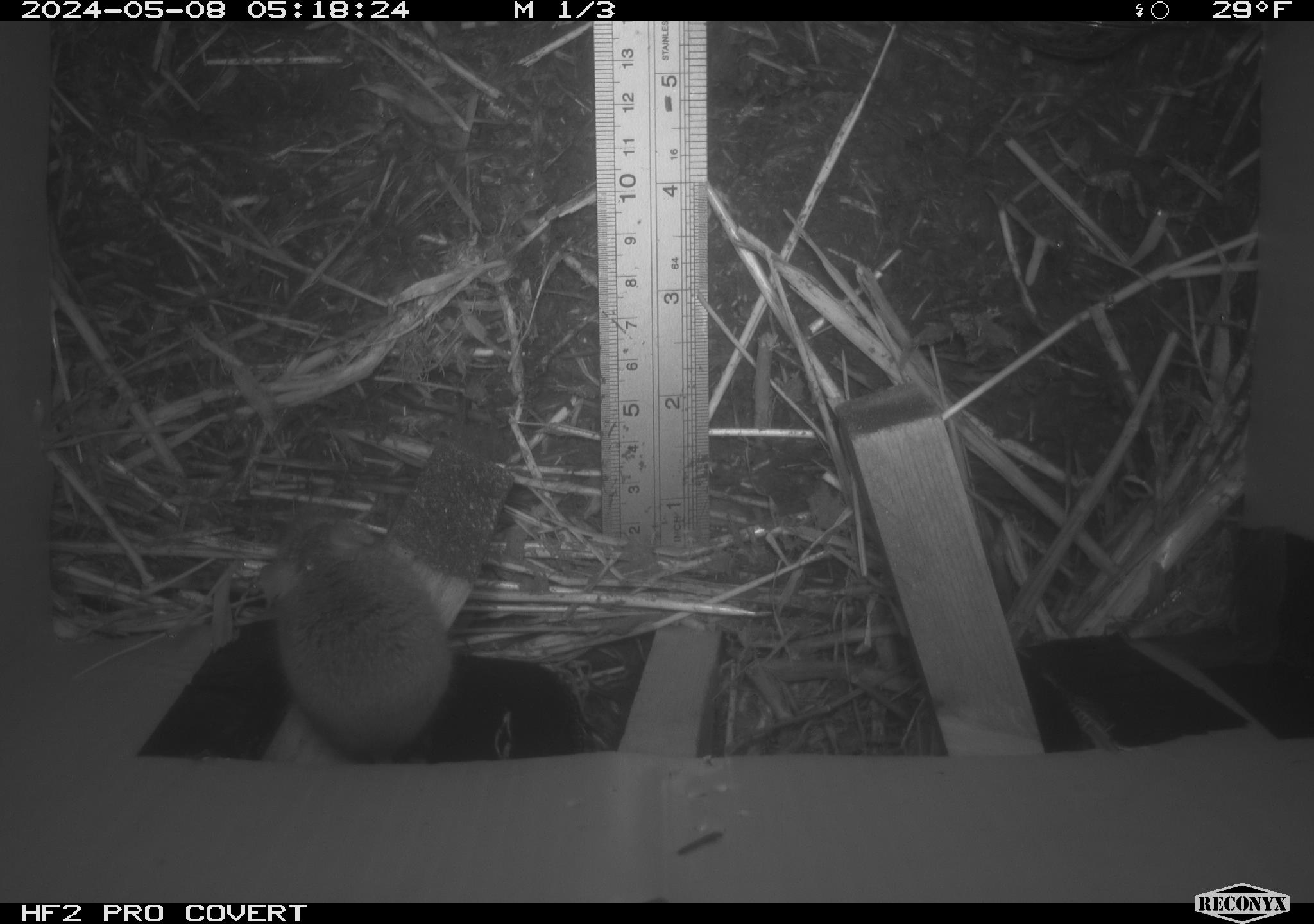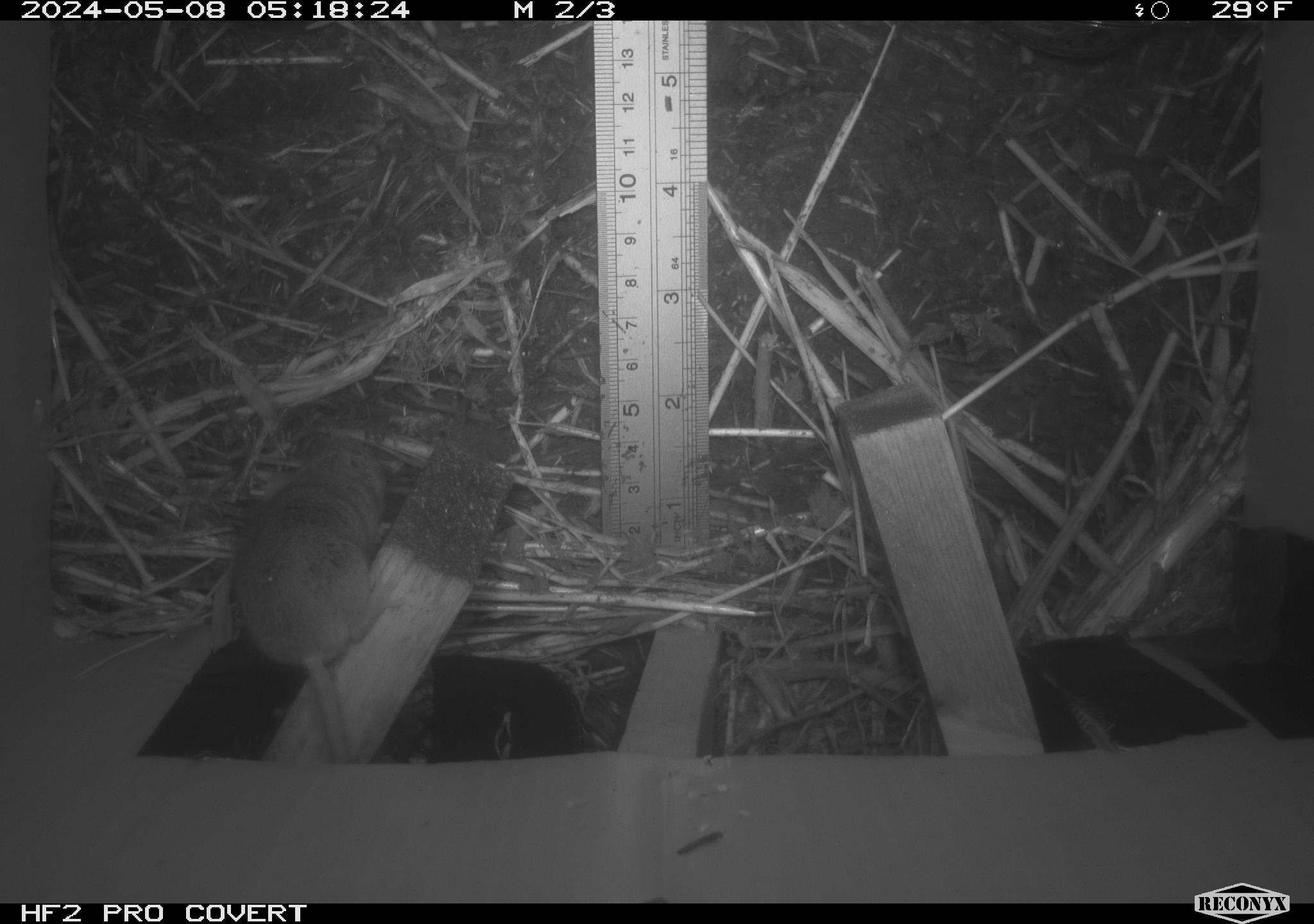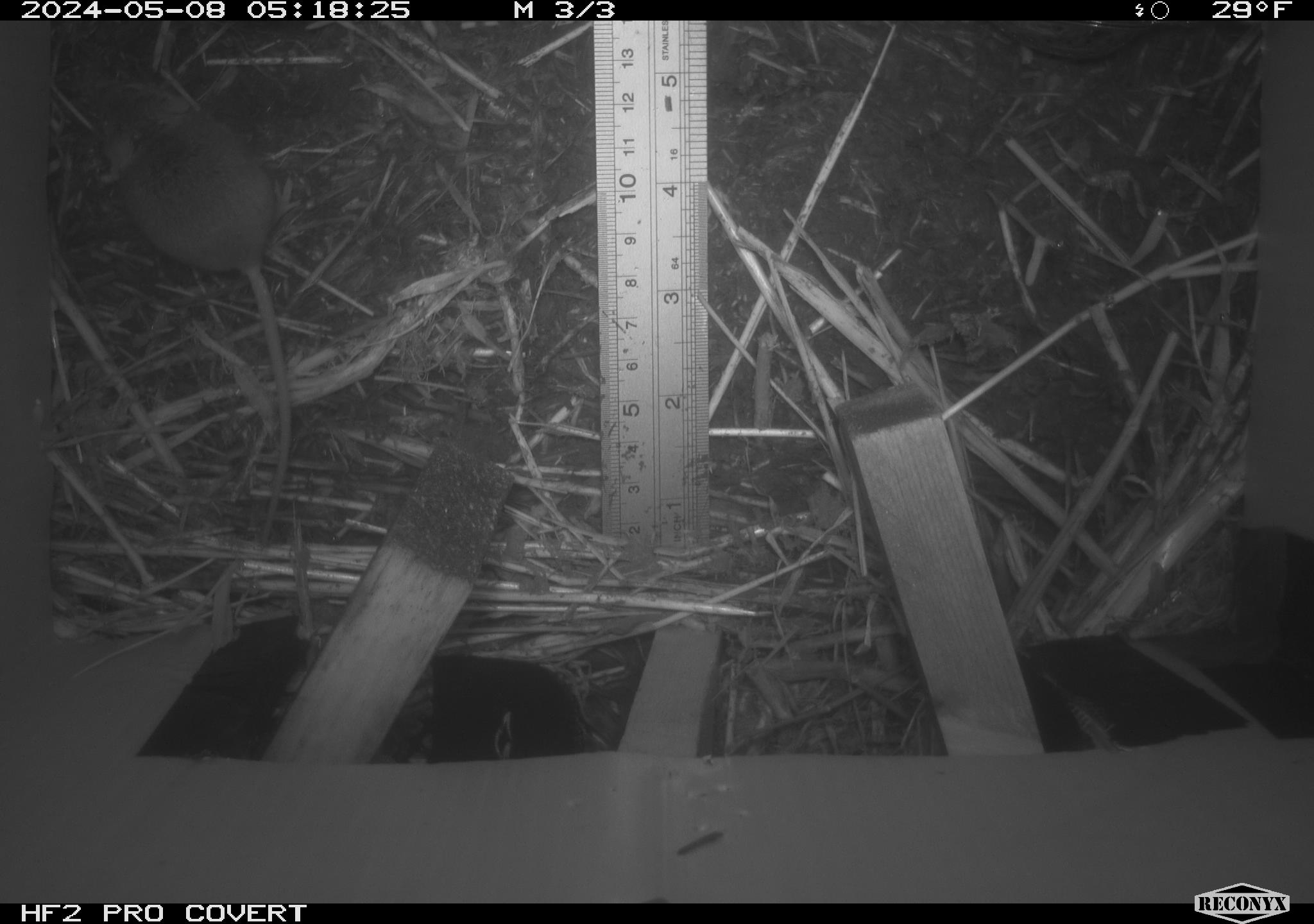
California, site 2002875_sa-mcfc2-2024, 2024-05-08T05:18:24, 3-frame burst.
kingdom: Animalia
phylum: Chordata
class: Mammalia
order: Rodentia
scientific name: Rodentia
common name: mouse species